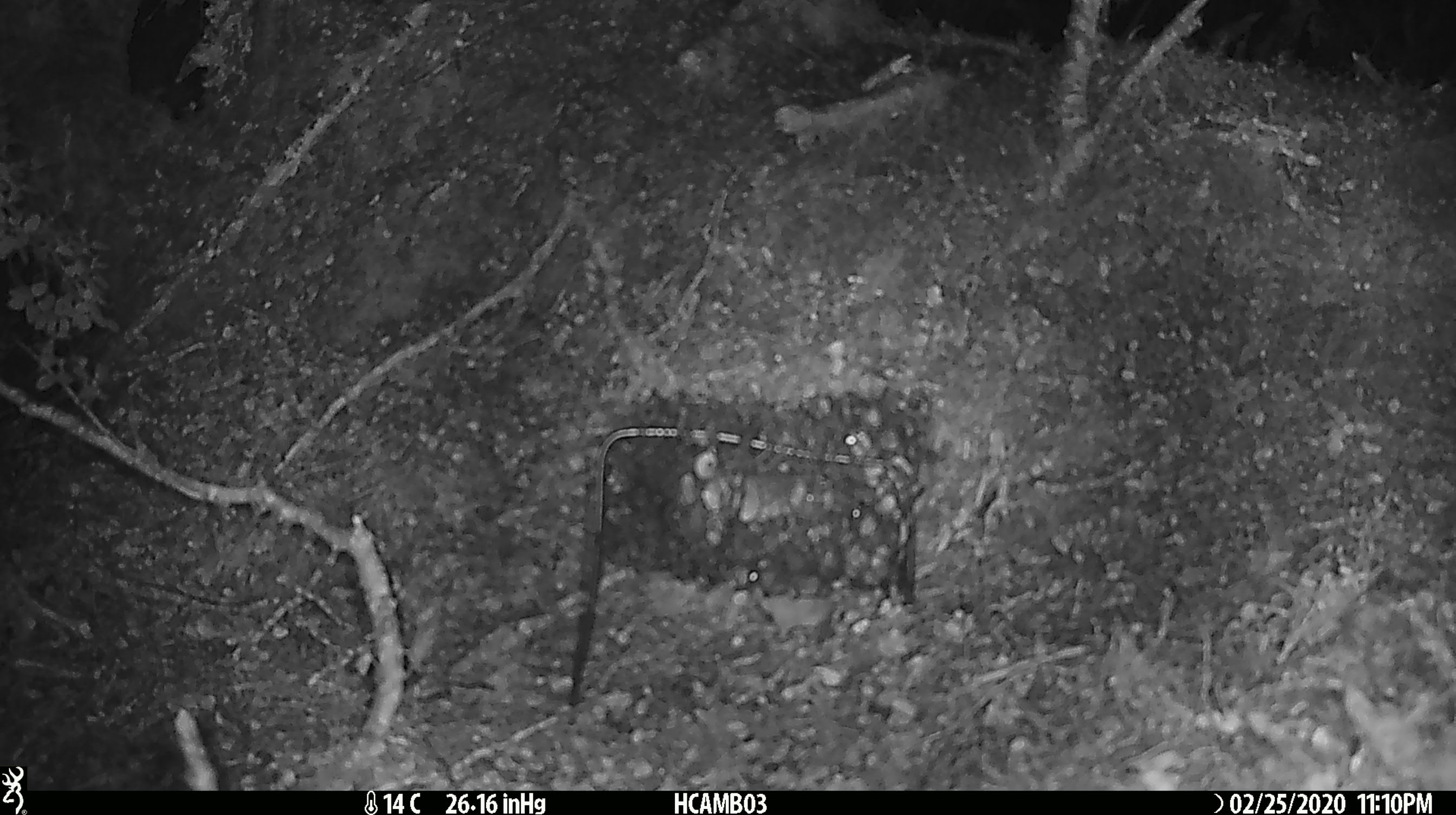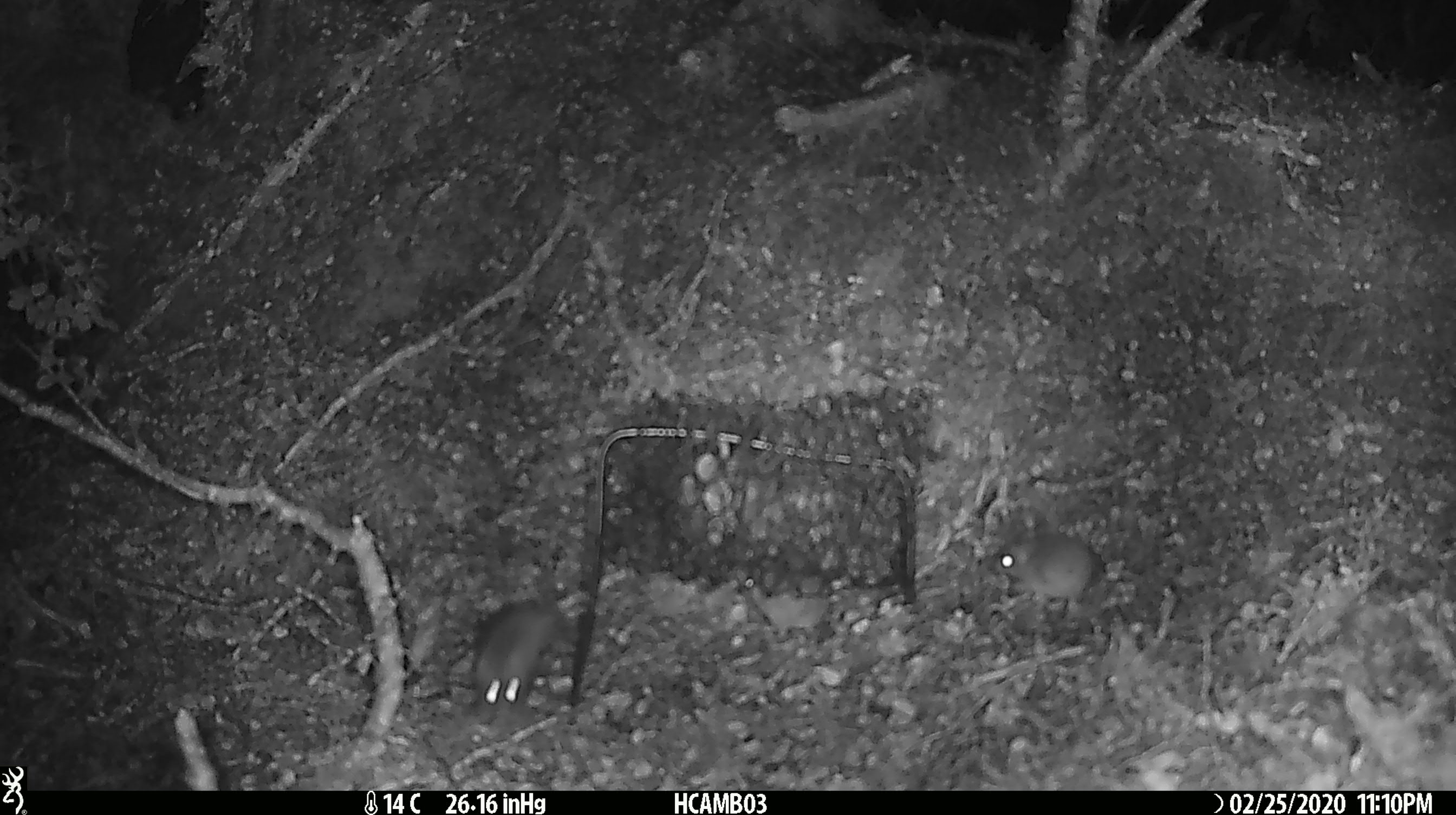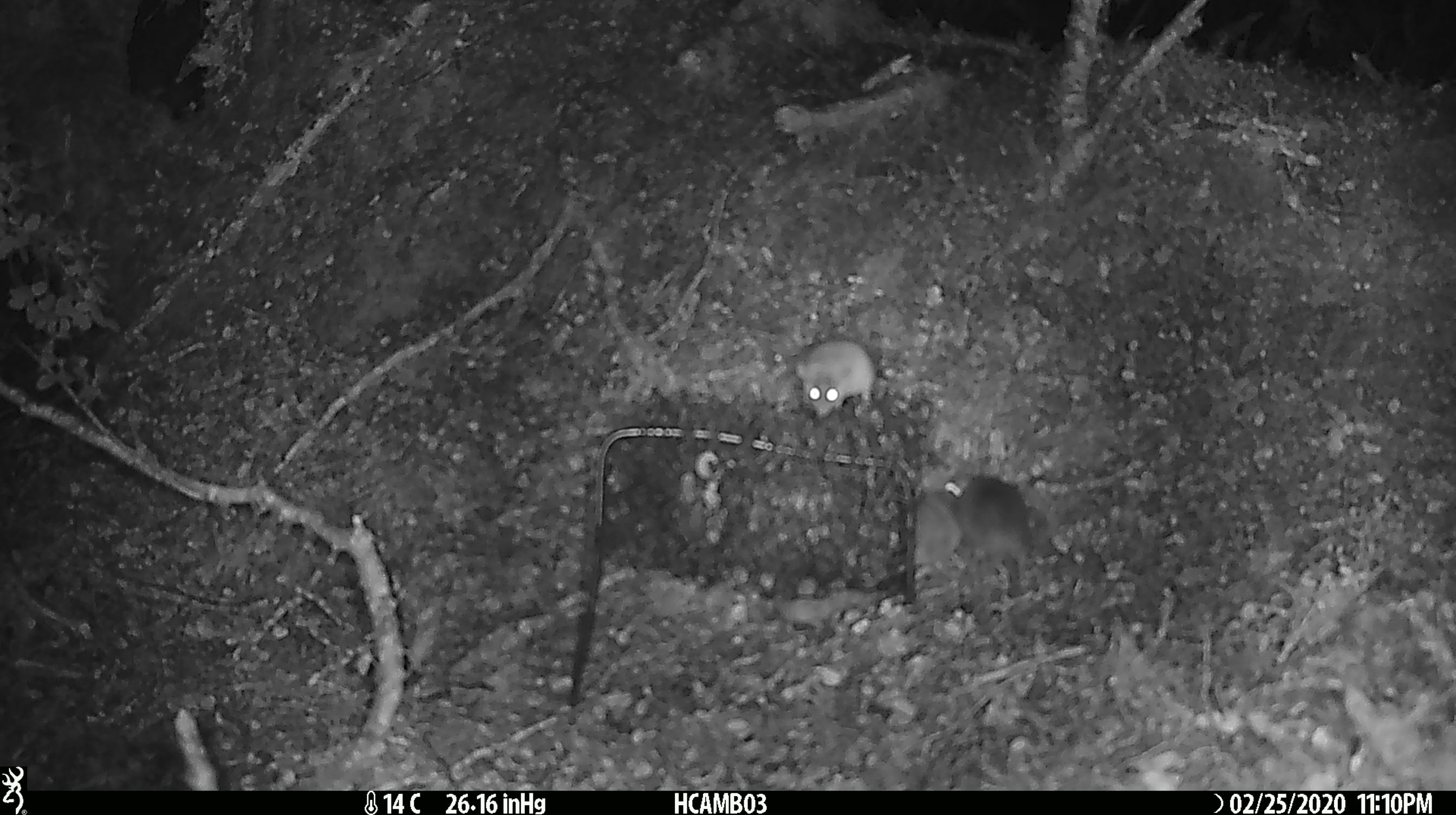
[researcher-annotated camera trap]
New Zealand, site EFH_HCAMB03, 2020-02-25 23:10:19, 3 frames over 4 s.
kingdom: Animalia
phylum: Chordata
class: Mammalia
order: Rodentia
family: Muridae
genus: Mus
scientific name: Mus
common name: mouse